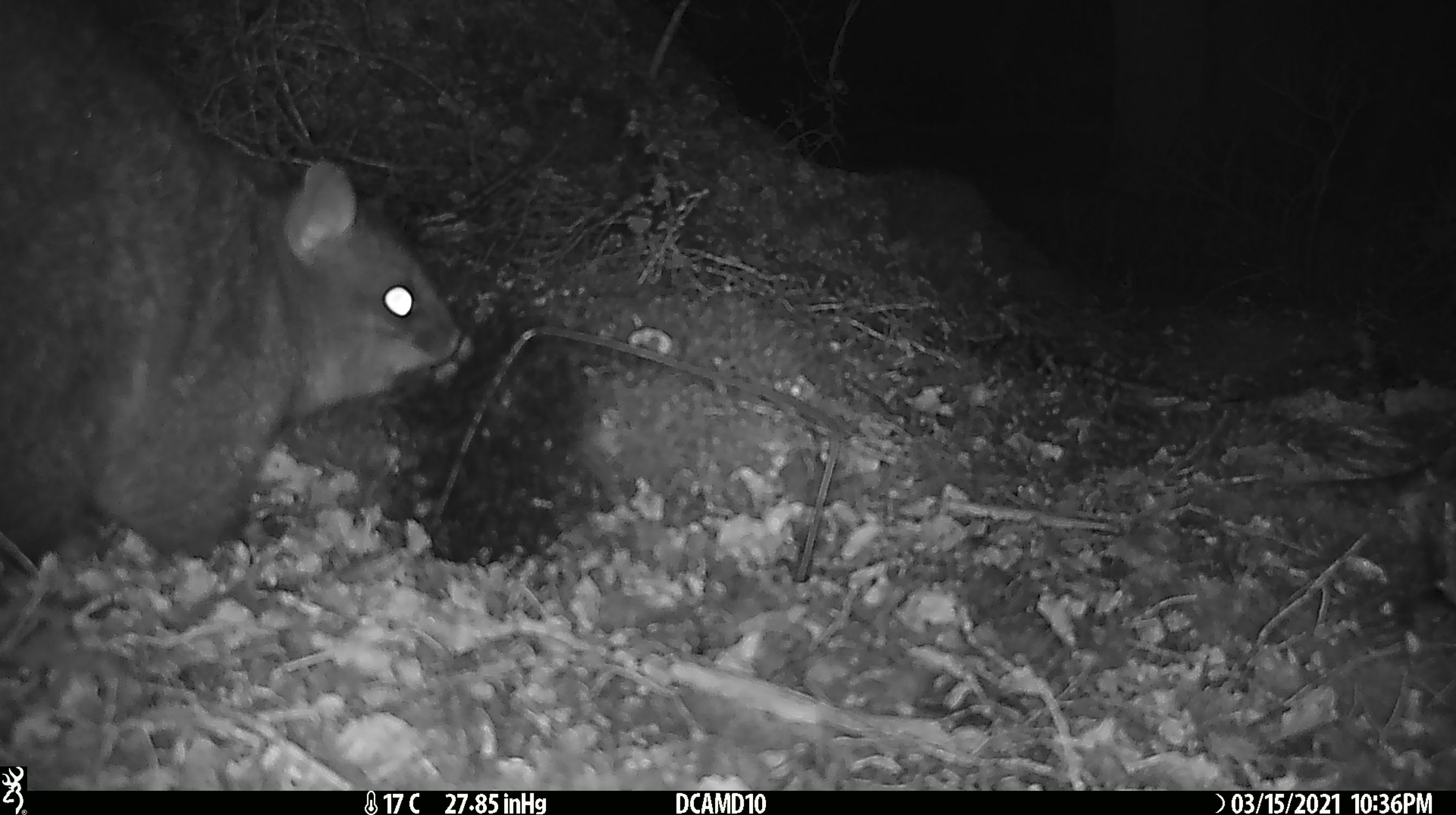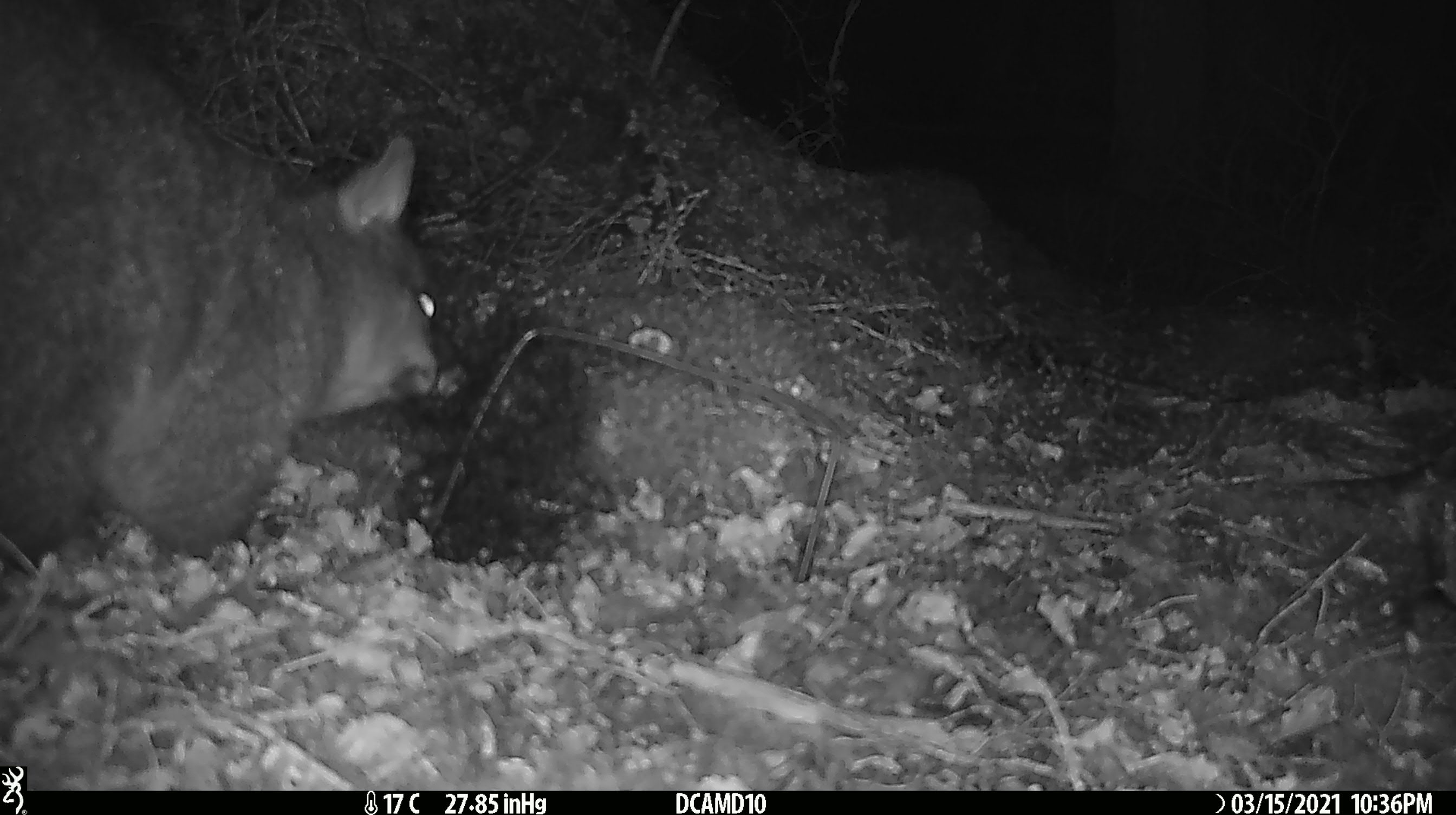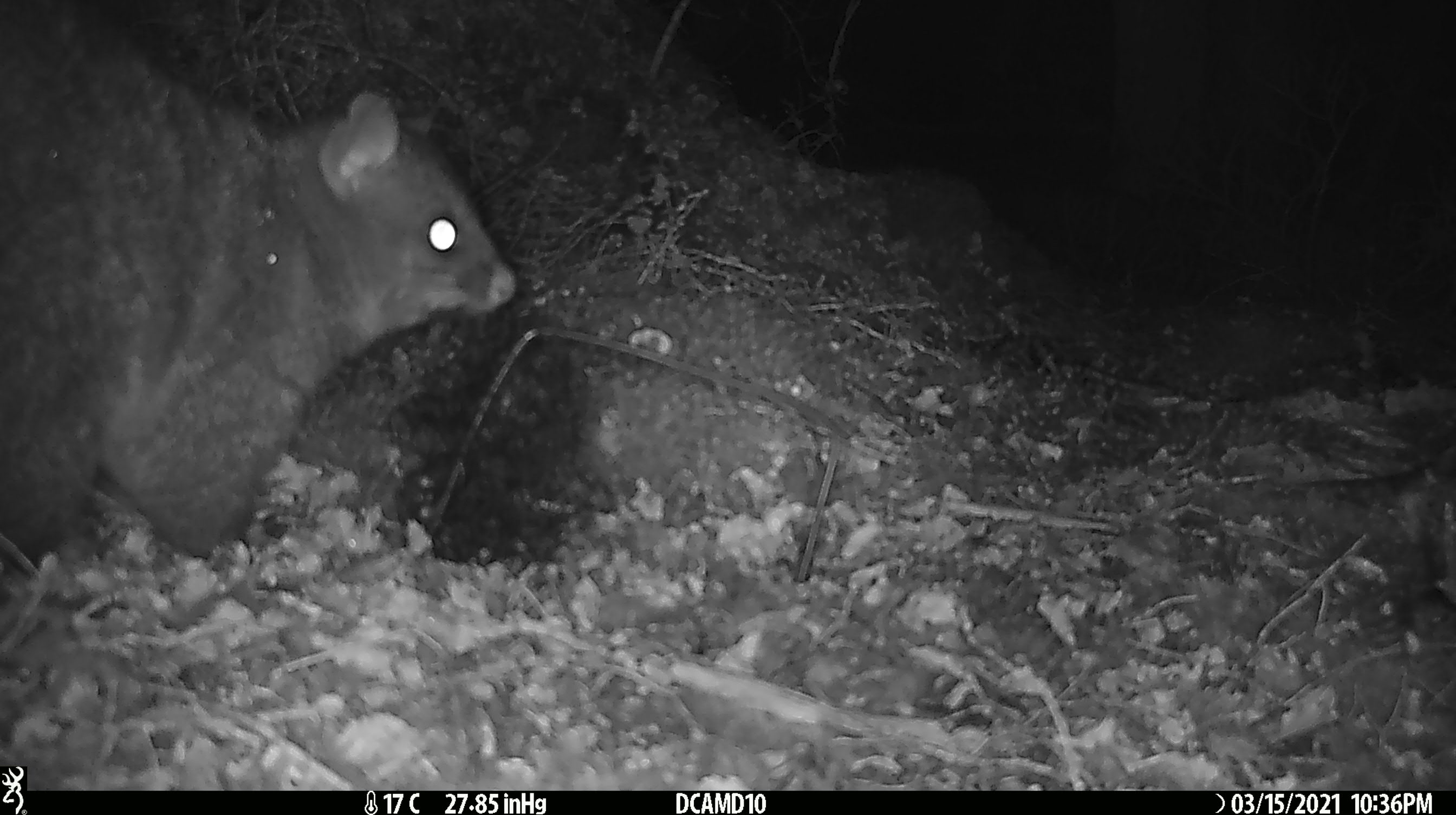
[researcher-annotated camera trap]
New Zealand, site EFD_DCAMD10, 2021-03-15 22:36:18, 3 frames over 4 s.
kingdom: Animalia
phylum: Chordata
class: Mammalia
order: Diprotodontia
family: Phalangeridae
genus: Trichosurus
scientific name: Trichosurus vulpecula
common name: common brushtail possum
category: possum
Possum (common brushtail possum) (Trichosurus vulpecula).